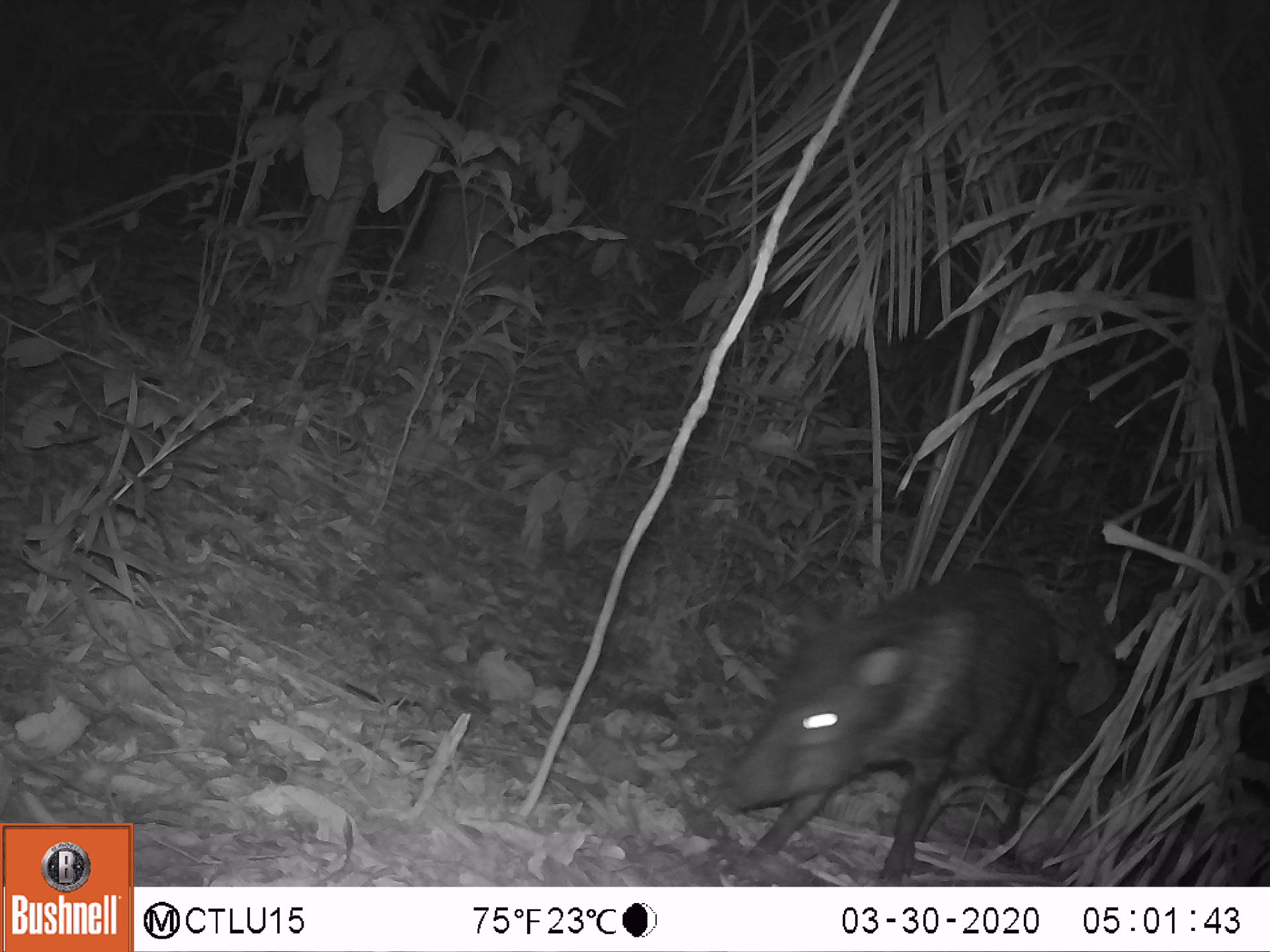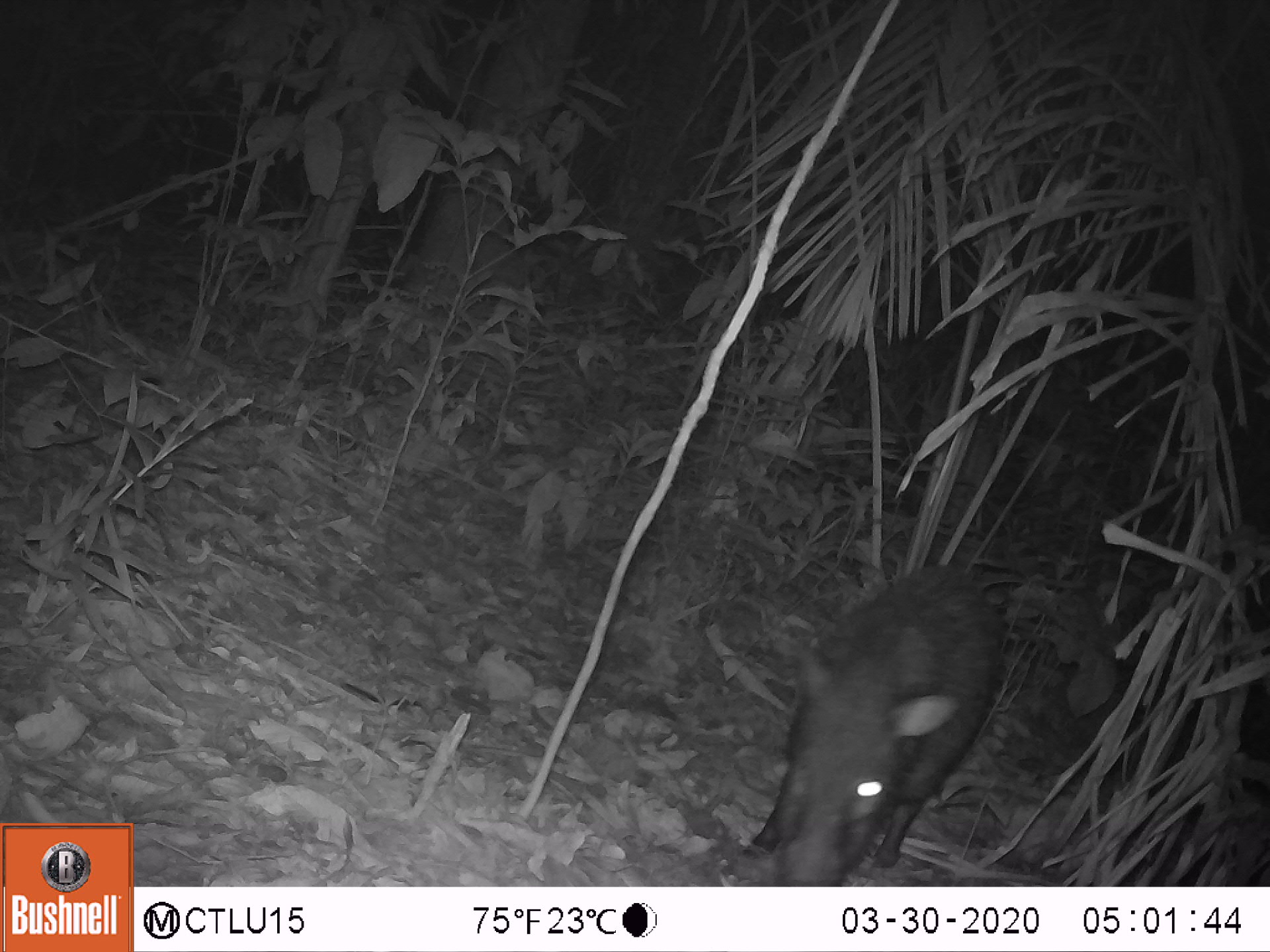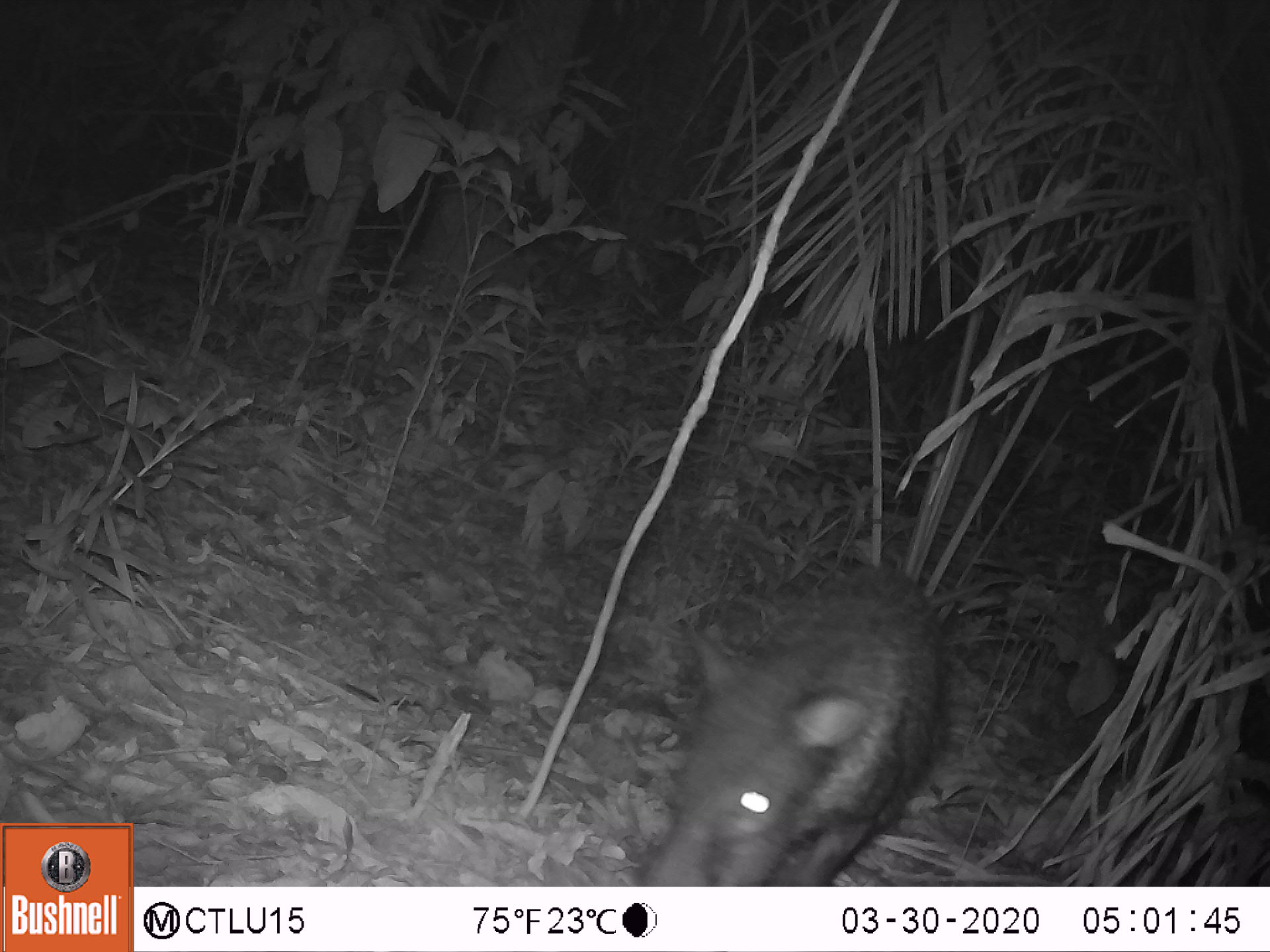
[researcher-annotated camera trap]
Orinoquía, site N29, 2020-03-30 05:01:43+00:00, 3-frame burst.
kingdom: Animalia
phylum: Chordata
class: Mammalia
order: Artiodactyla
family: Tayassuidae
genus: Pecari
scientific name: Pecari tajacu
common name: collared peccary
Collared peccary (Pecari tajacu).